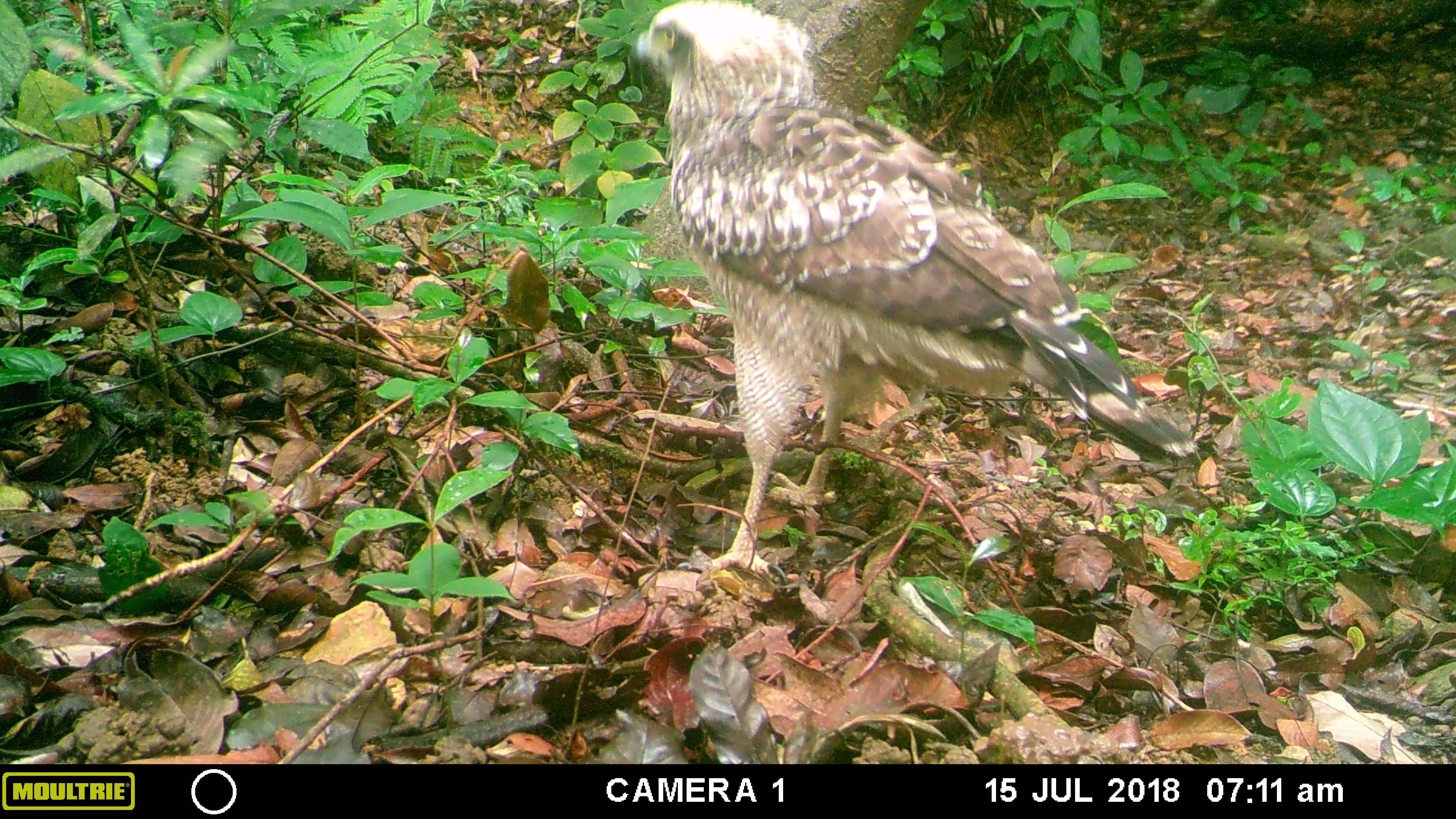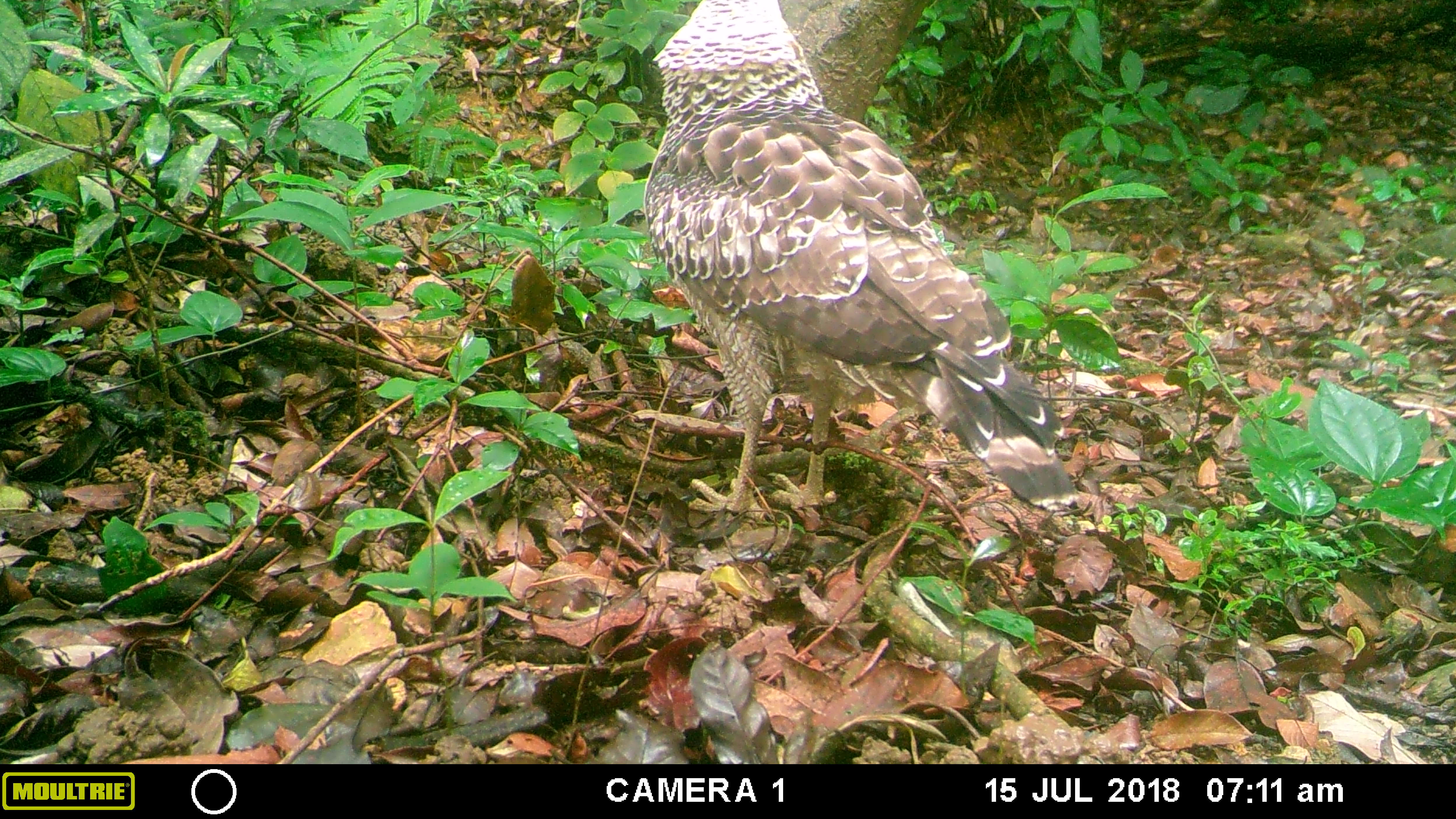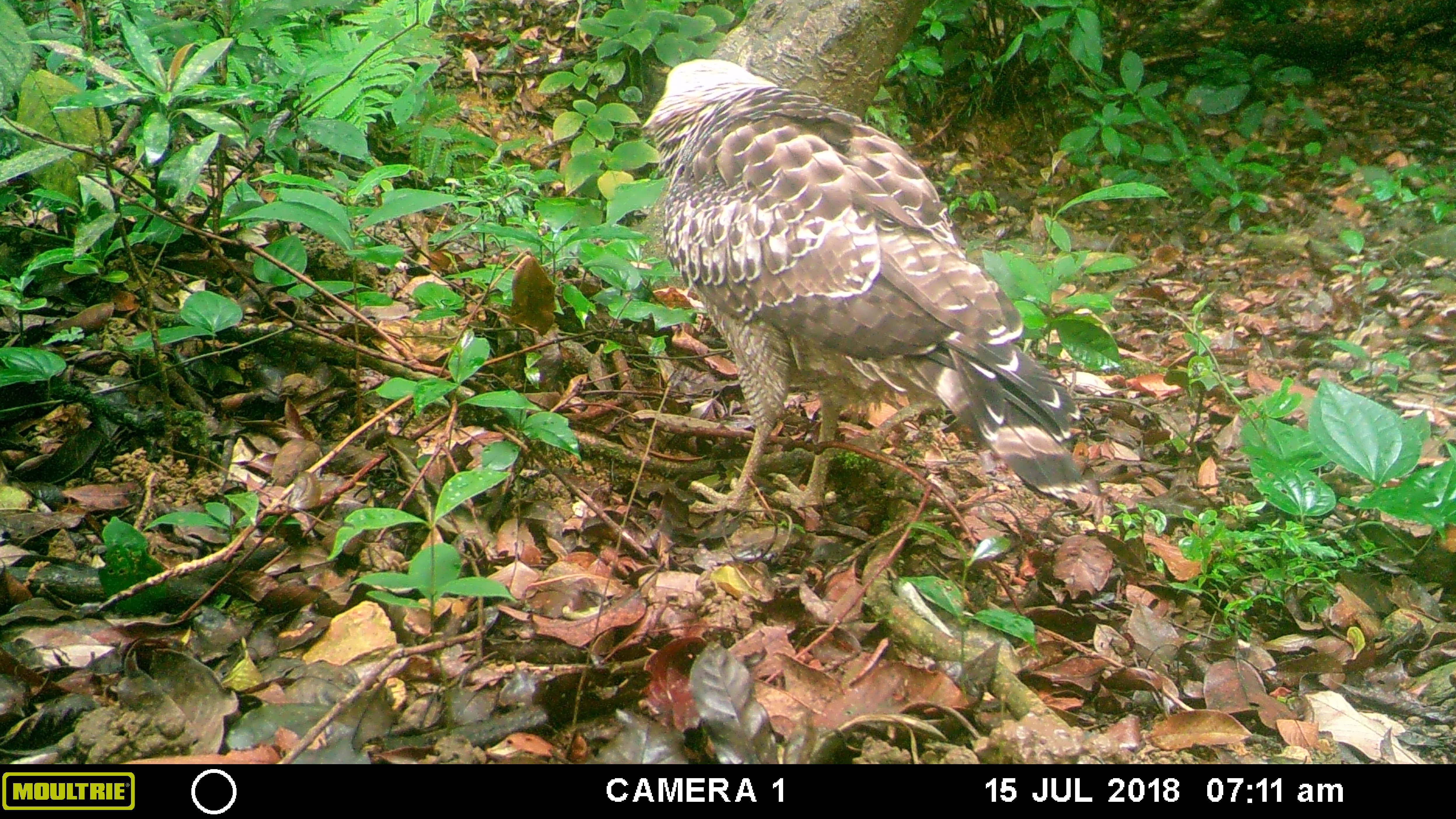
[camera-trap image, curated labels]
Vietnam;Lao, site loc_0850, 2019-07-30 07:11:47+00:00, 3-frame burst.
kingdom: Animalia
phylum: Chordata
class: Aves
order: Accipitriformes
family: Accipitridae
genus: Spilornis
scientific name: Spilornis cheela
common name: crested serpent eagle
Crested serpent eagle (Spilornis cheela). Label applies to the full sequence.